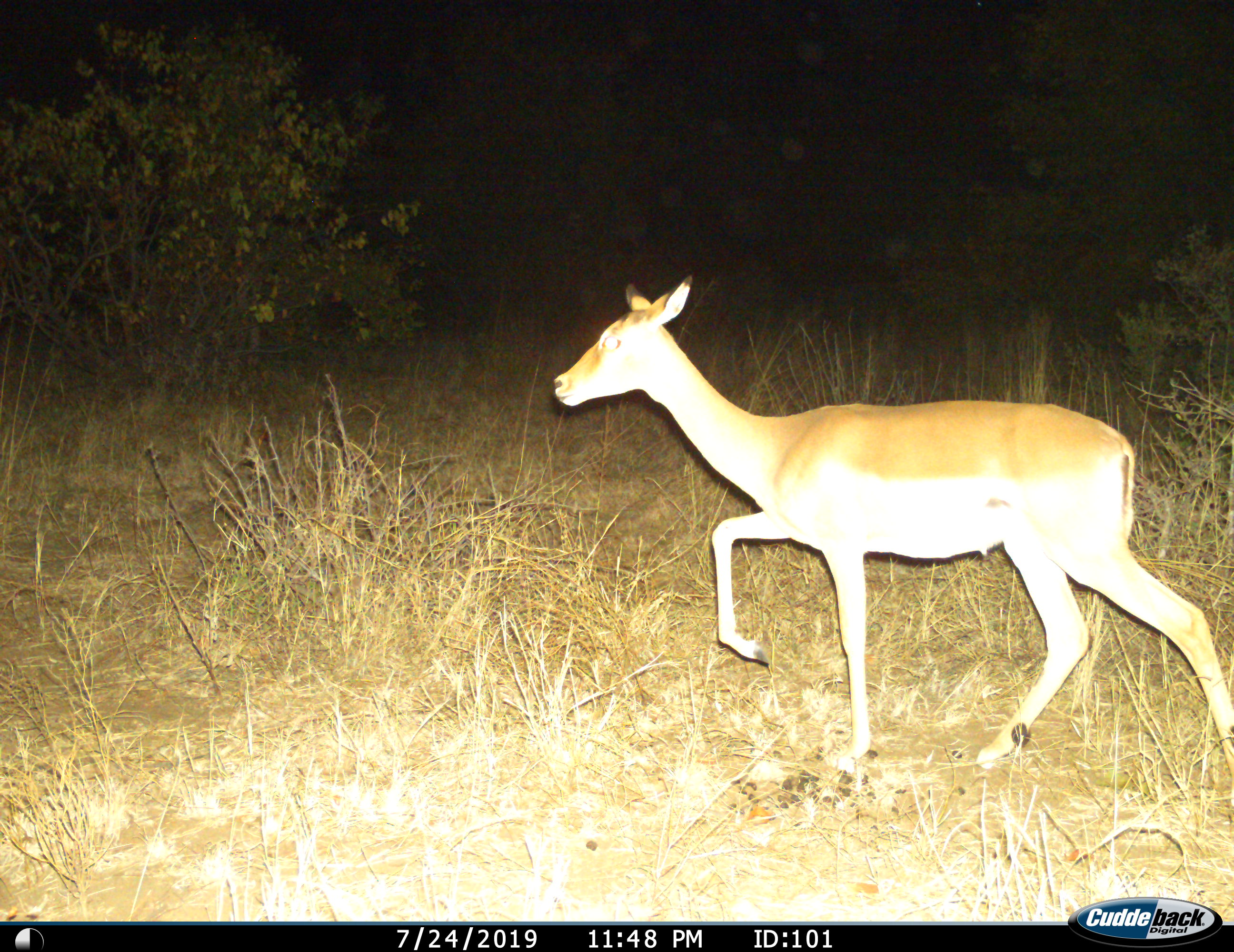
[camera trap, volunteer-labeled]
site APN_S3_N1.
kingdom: Animalia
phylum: Chordata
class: Mammalia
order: Artiodactyla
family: Bovidae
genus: Aepyceros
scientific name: Aepyceros melampus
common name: impala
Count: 1.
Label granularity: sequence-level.